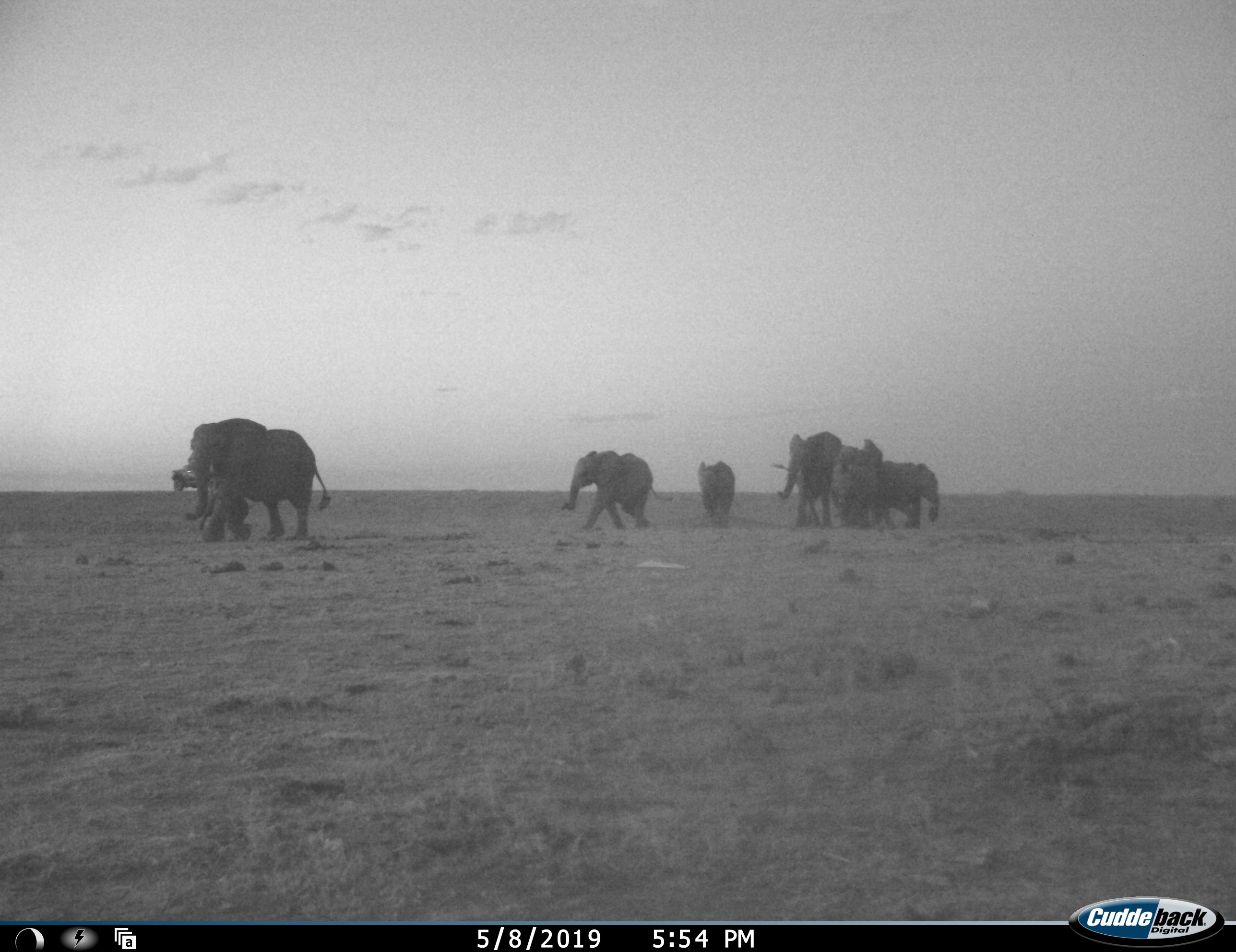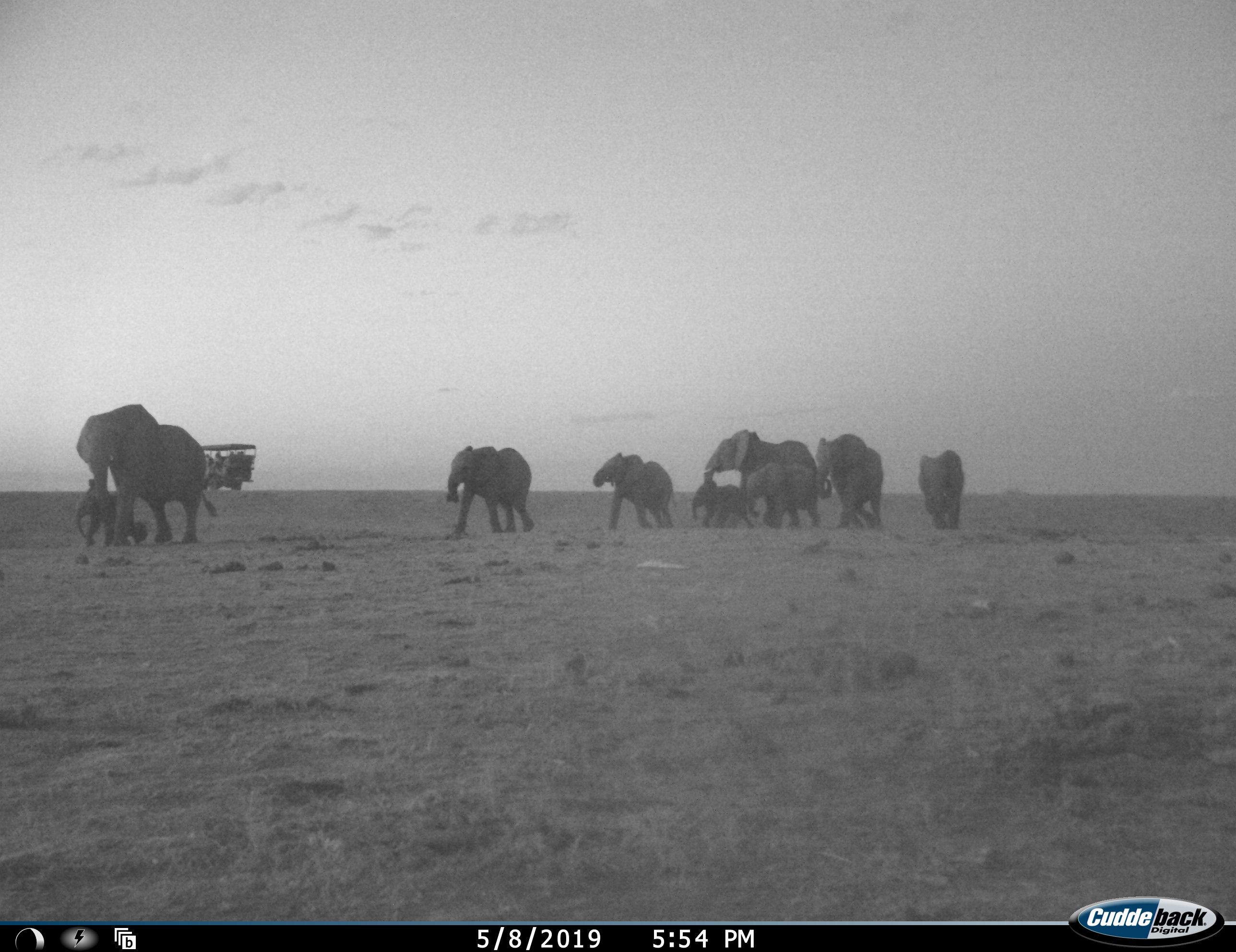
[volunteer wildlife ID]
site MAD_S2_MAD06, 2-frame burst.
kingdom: Animalia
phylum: Chordata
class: Mammalia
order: Proboscidea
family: Elephantidae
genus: Loxodonta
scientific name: Loxodonta africana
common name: african bush elephant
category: elephant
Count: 9.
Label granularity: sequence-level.